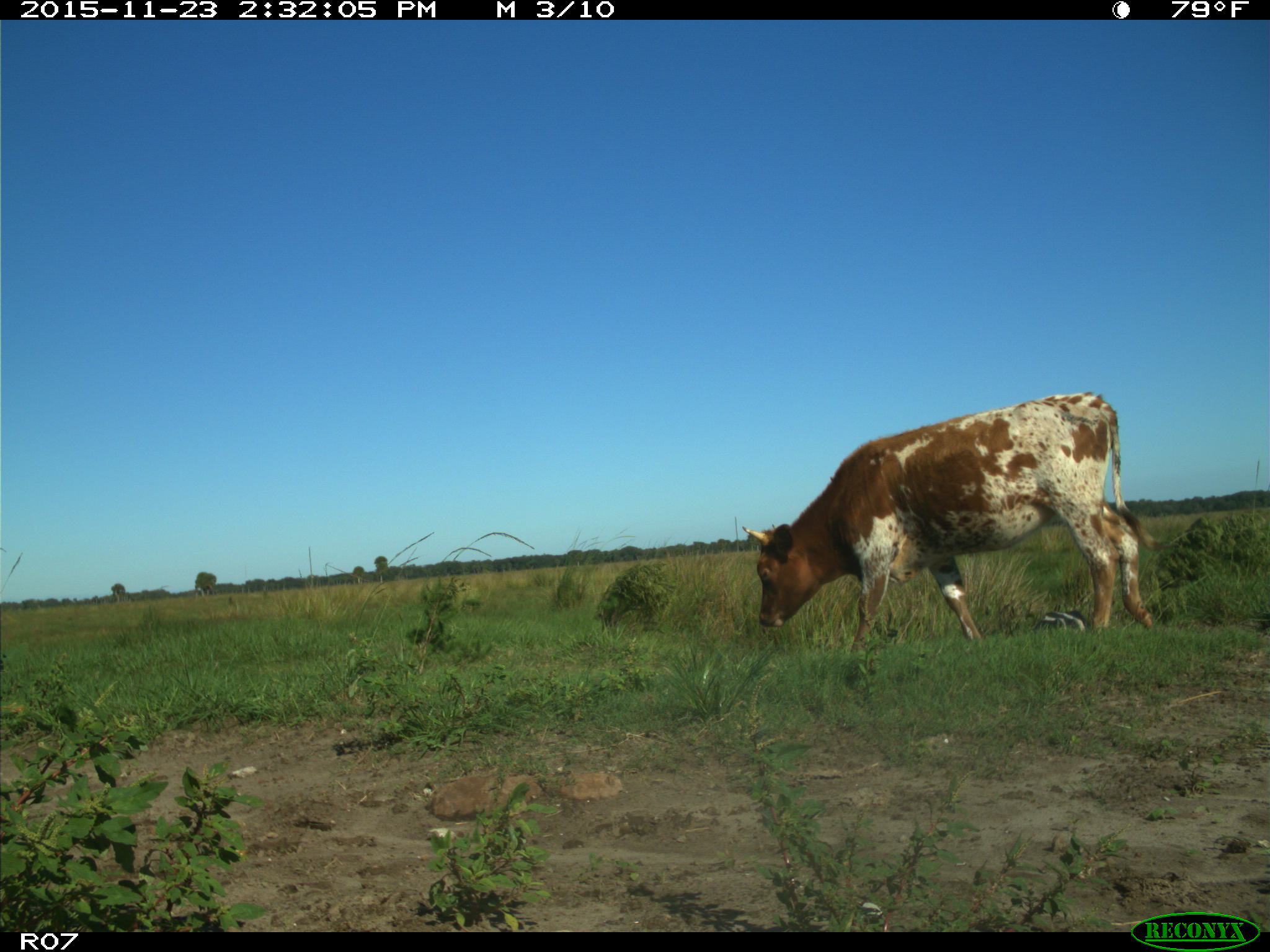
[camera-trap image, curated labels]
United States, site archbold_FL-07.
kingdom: Animalia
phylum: Chordata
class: Mammalia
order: Artiodactyla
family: Bovidae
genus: Bos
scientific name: Bos taurus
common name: domestic cow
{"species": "Bos taurus (domestic cow)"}